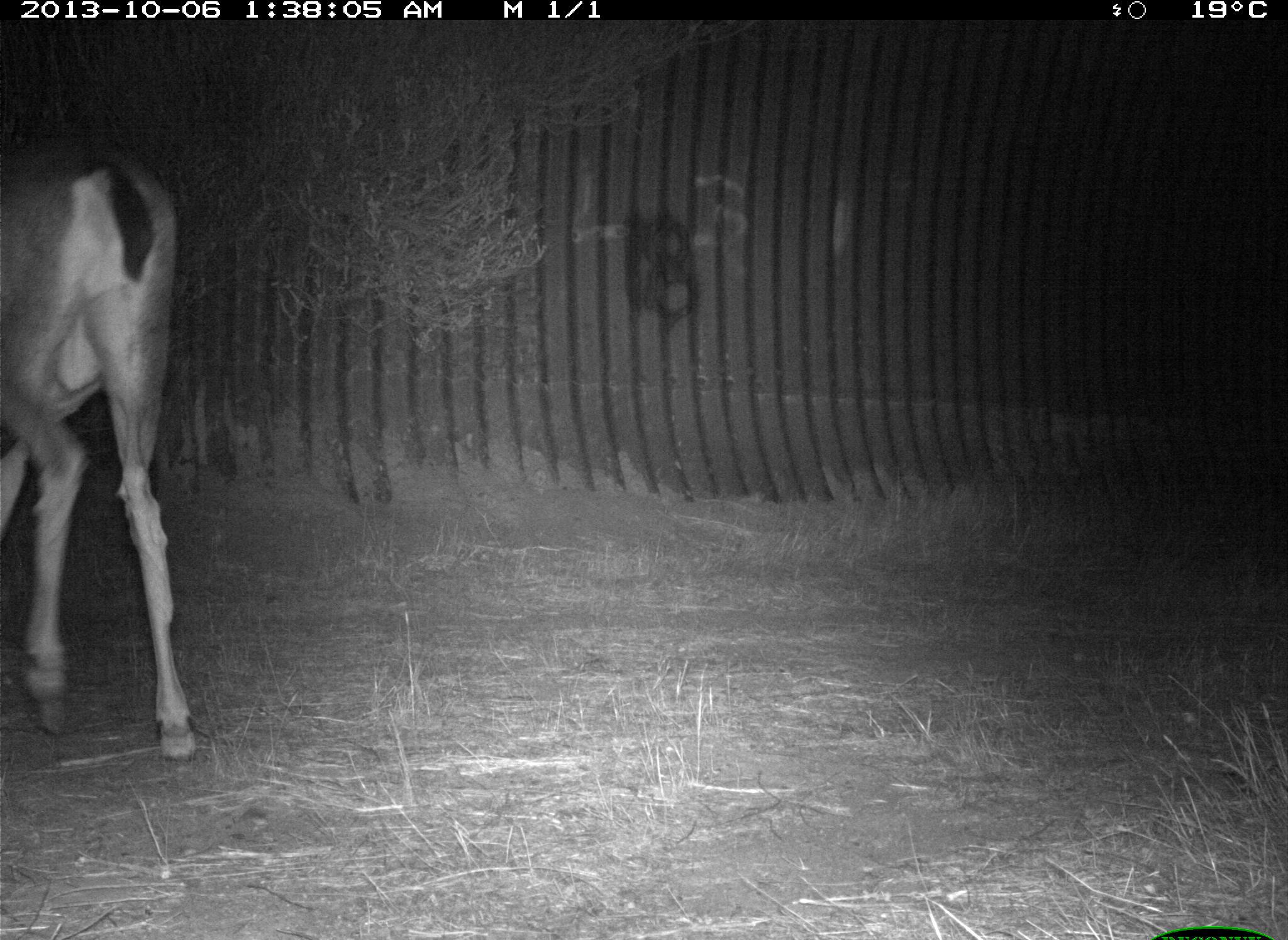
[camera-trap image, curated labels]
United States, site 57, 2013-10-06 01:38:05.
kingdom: Animalia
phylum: Chordata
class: Mammalia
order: Artiodactyla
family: Cervidae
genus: Odocoileus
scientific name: Odocoileus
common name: deer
Deer (Odocoileus).